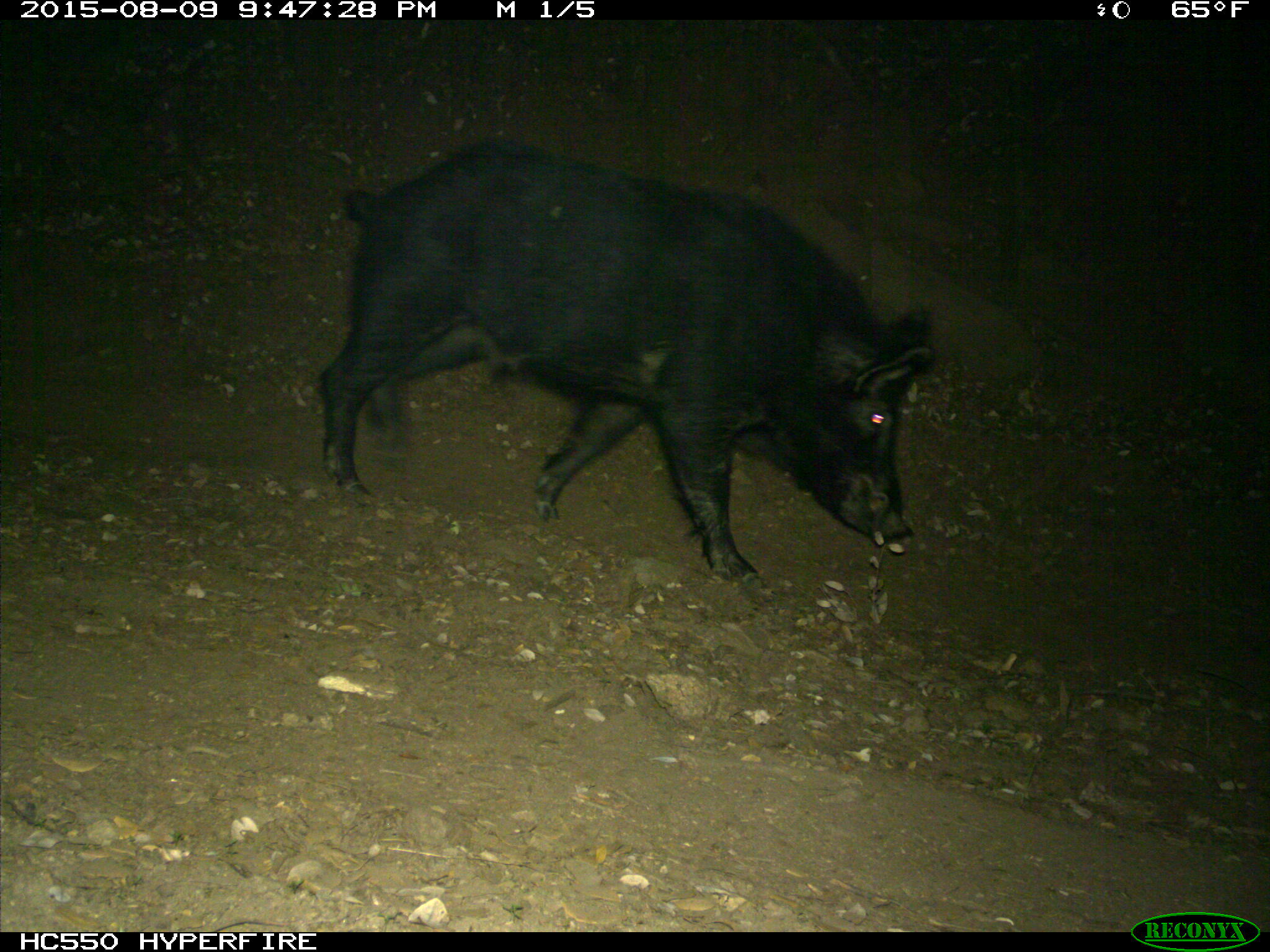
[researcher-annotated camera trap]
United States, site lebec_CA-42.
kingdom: Animalia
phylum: Chordata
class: Mammalia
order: Artiodactyla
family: Suidae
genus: Sus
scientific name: Sus scrofa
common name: wild boar